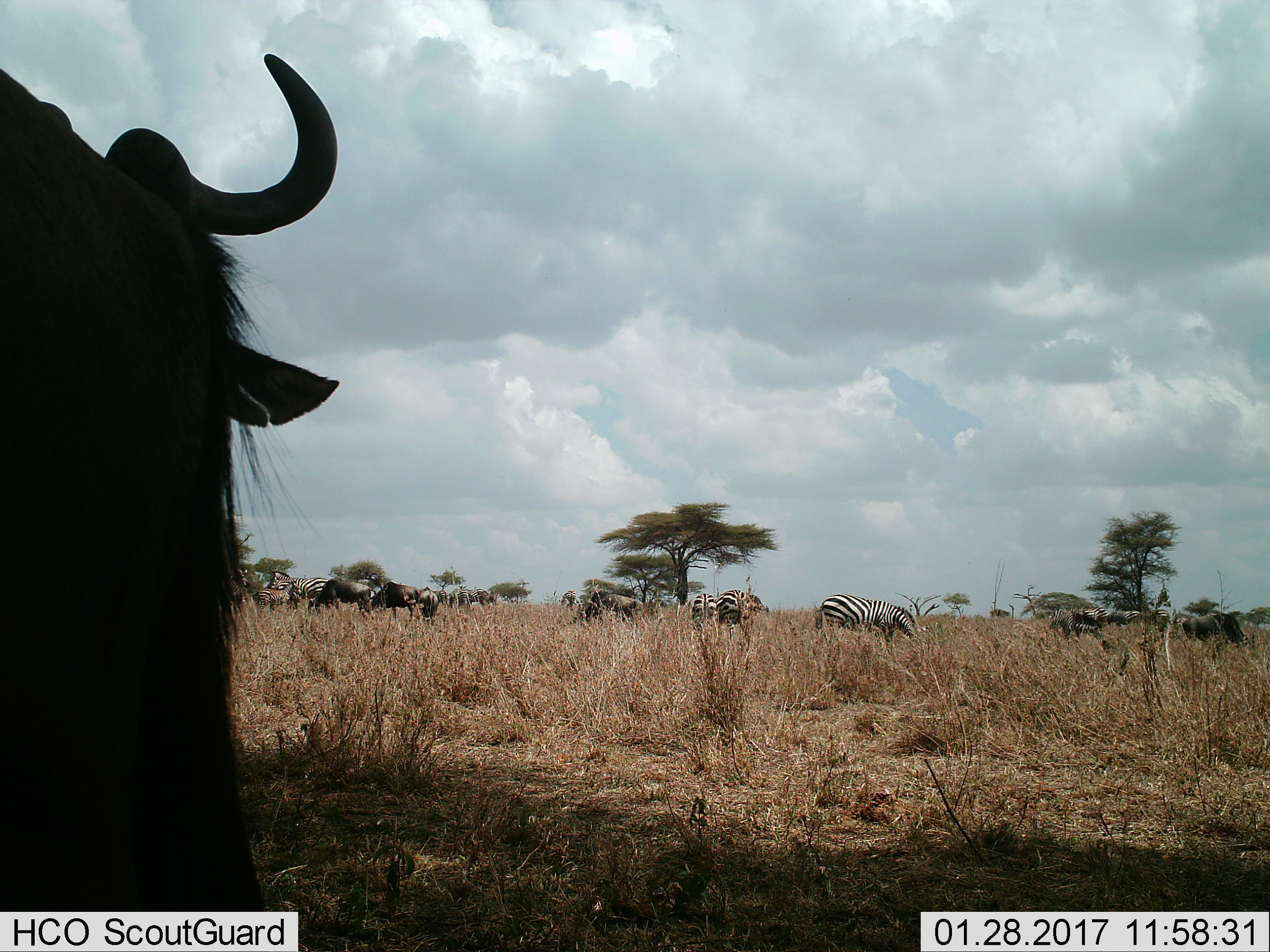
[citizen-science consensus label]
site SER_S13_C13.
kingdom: Animalia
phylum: Chordata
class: Mammalia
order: Artiodactyla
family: Bovidae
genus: Connochaetes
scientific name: Connochaetes taurinus taurinus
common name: blue wildebeest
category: wildebeestblue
Wildebeestblue (blue wildebeest) (Connochaetes taurinus taurinus), count 5. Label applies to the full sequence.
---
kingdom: Animalia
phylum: Chordata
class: Mammalia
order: Perissodactyla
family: Equidae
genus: Equus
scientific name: Equus quagga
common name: plains zebra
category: zebraplains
Zebraplains (plains zebra) (Equus quagga), count 11-50. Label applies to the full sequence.